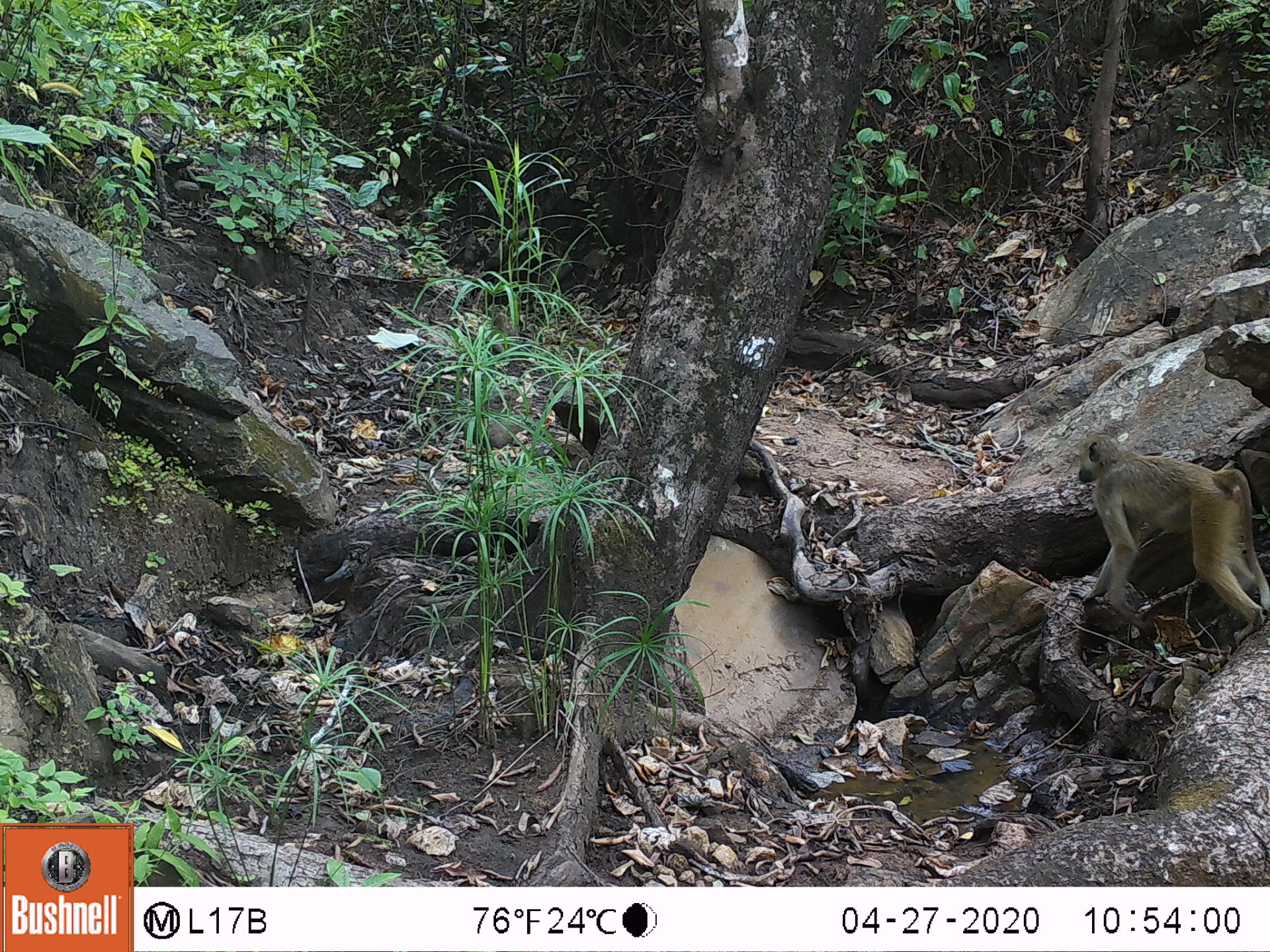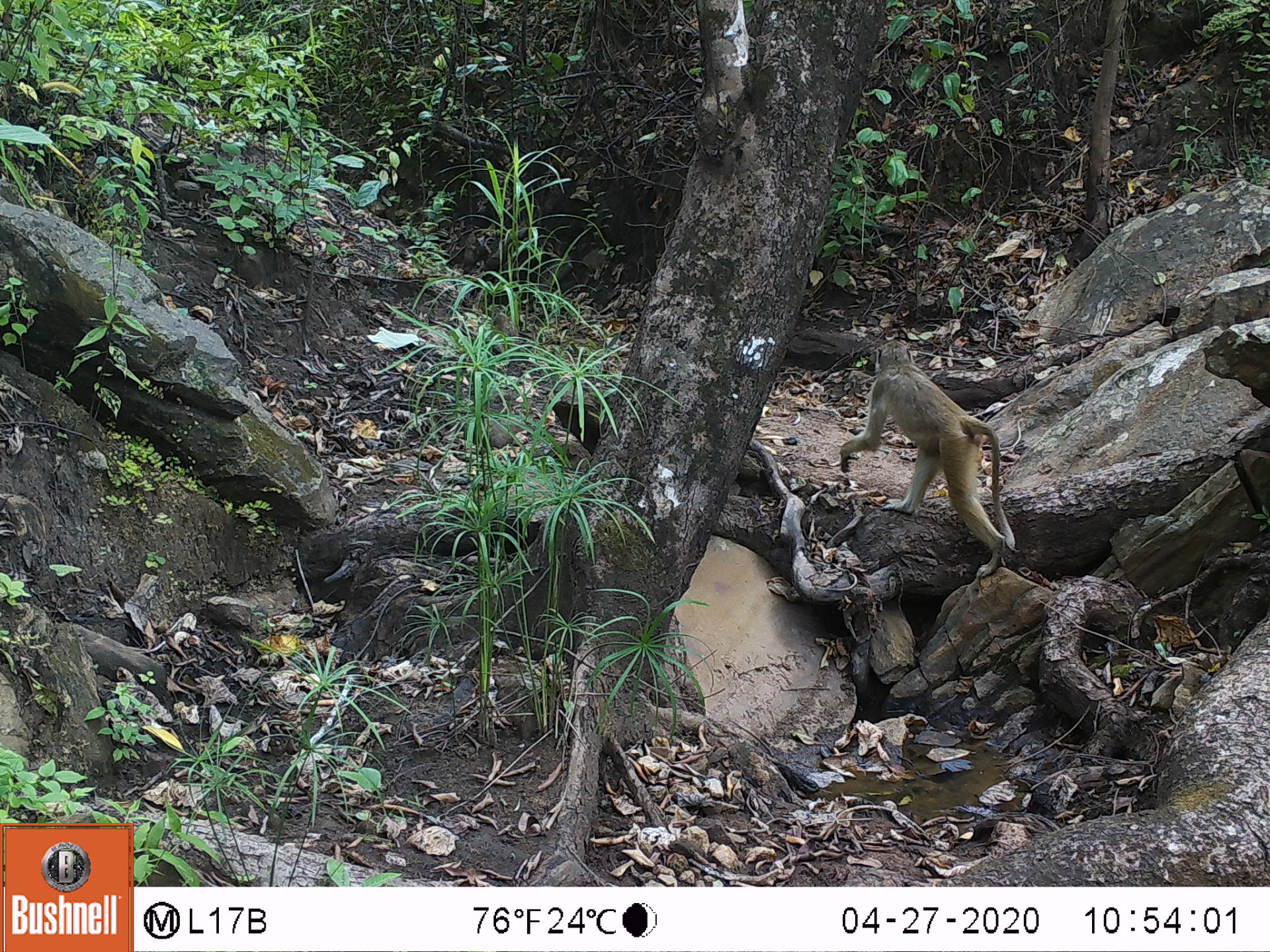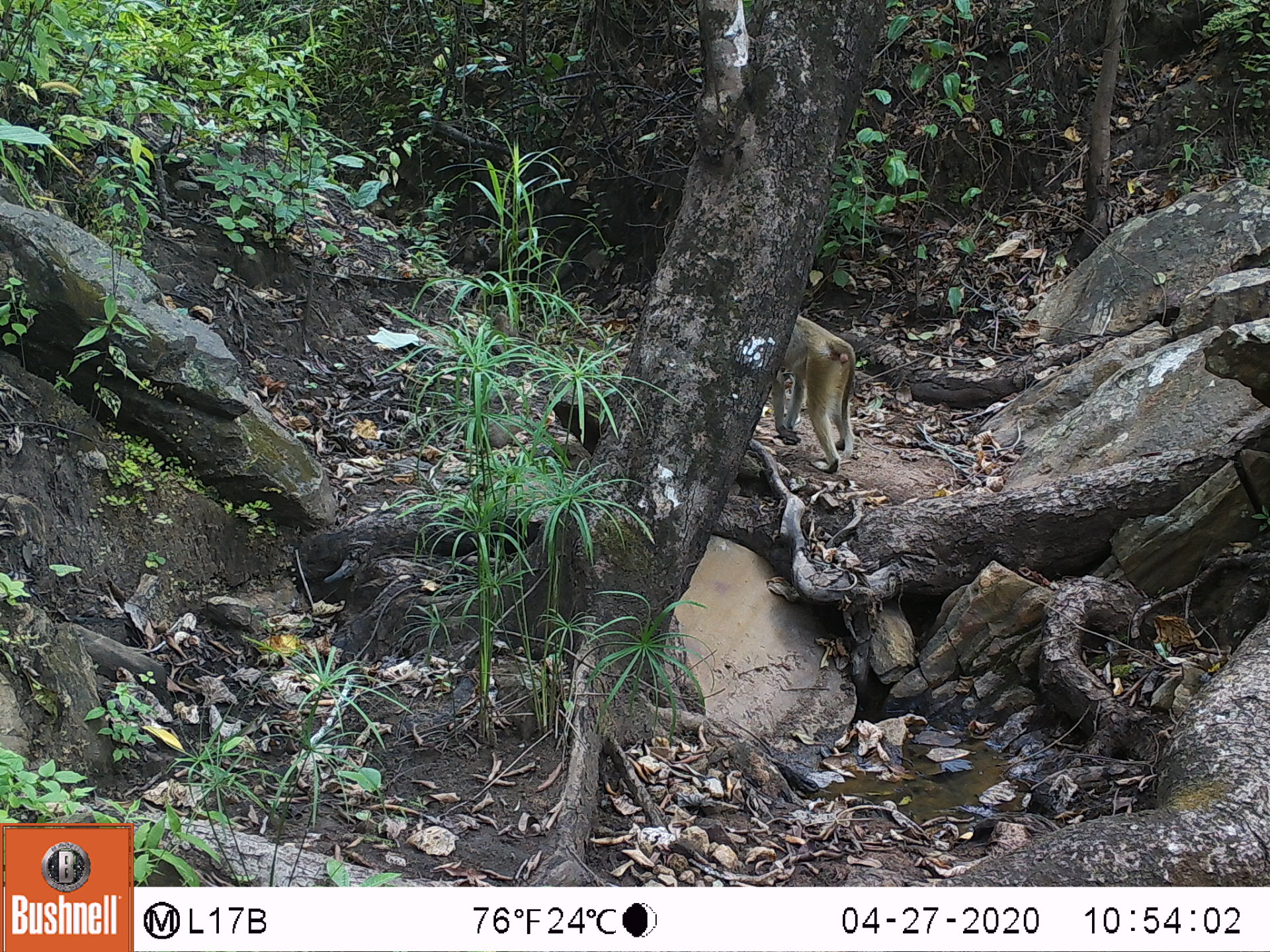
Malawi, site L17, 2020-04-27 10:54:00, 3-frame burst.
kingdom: Animalia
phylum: Chordata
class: Mammalia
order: Primates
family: Cercopithecidae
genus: Papio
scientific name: Papio cynocephalus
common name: yellow baboon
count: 1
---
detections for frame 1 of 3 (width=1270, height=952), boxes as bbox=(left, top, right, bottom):
yellow baboon: bbox=(1067, 437, 1268, 638)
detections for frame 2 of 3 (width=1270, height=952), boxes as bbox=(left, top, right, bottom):
yellow baboon: bbox=(836, 343, 1018, 582)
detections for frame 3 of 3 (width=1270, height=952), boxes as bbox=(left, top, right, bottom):
yellow baboon: bbox=(774, 314, 851, 469)